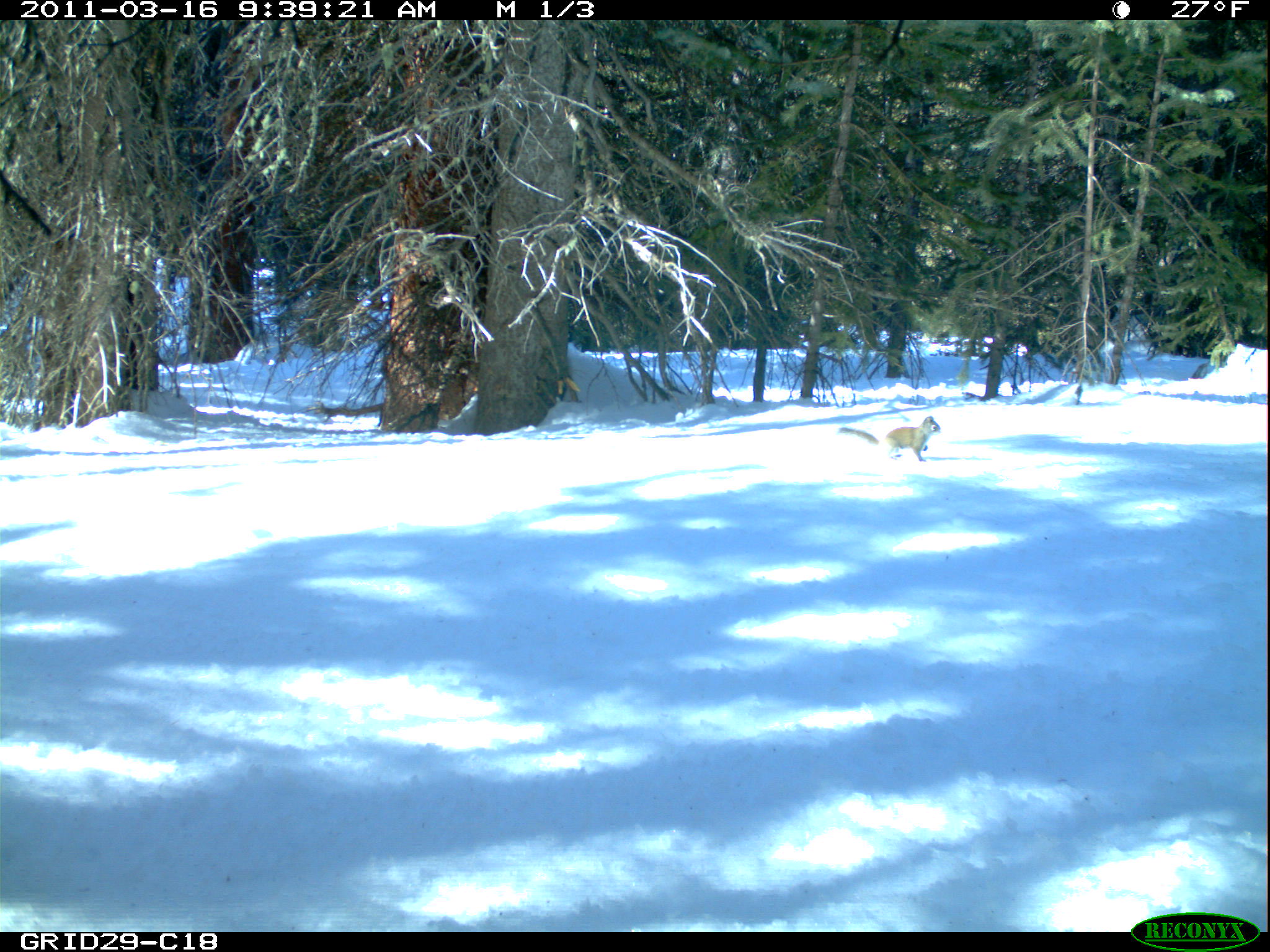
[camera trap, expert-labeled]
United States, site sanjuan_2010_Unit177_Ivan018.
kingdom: Animalia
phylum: Chordata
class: Mammalia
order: Rodentia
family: Sciuridae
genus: Tamiasciurus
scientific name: Tamiasciurus hudsonicus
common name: american red squirrel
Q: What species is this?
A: Tamiasciurus hudsonicus (american red squirrel).